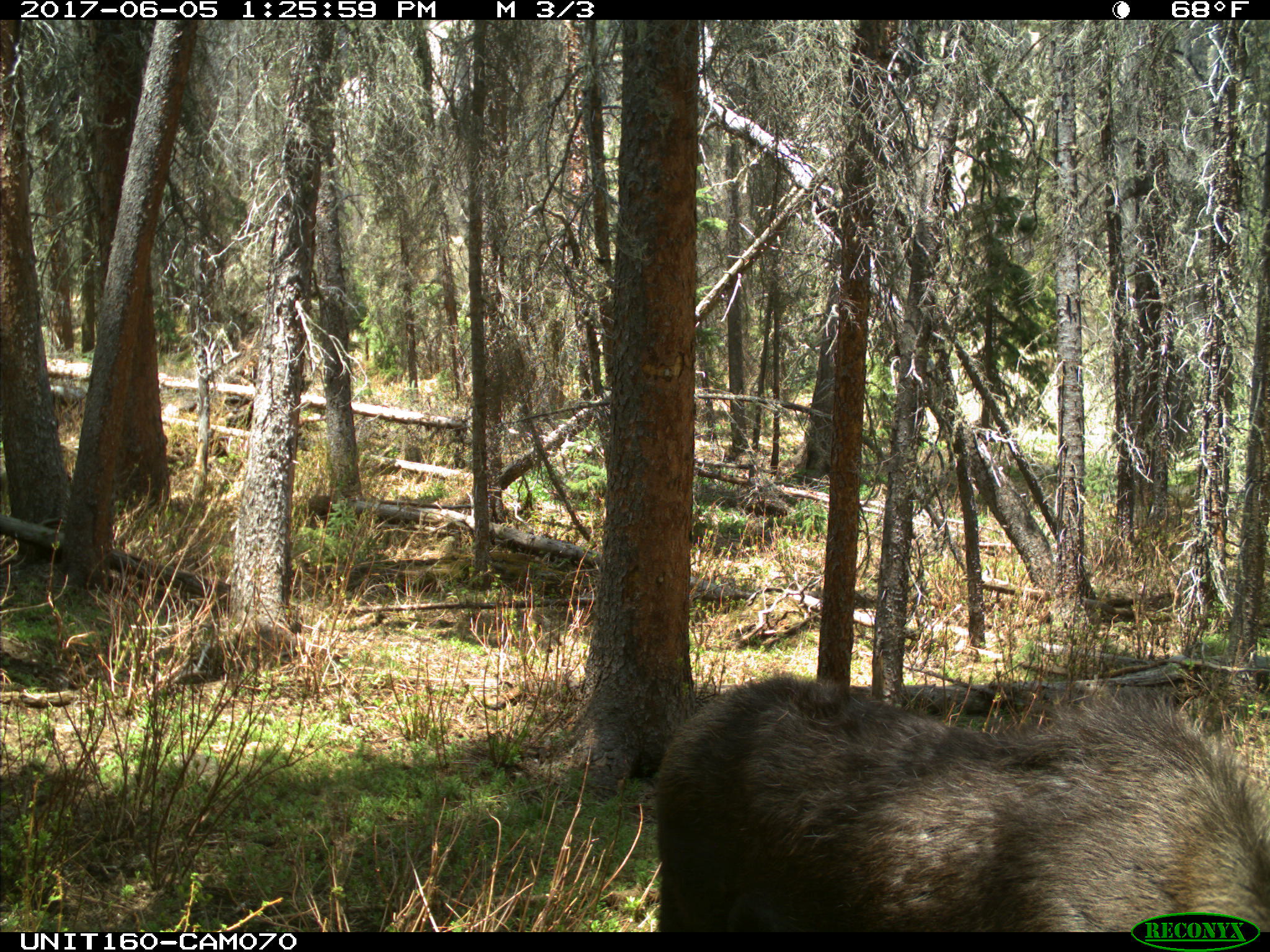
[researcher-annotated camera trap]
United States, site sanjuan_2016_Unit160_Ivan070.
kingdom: Animalia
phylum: Chordata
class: Mammalia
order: Artiodactyla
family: Cervidae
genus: Alces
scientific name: Alces alces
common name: moose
Alces alces (moose).